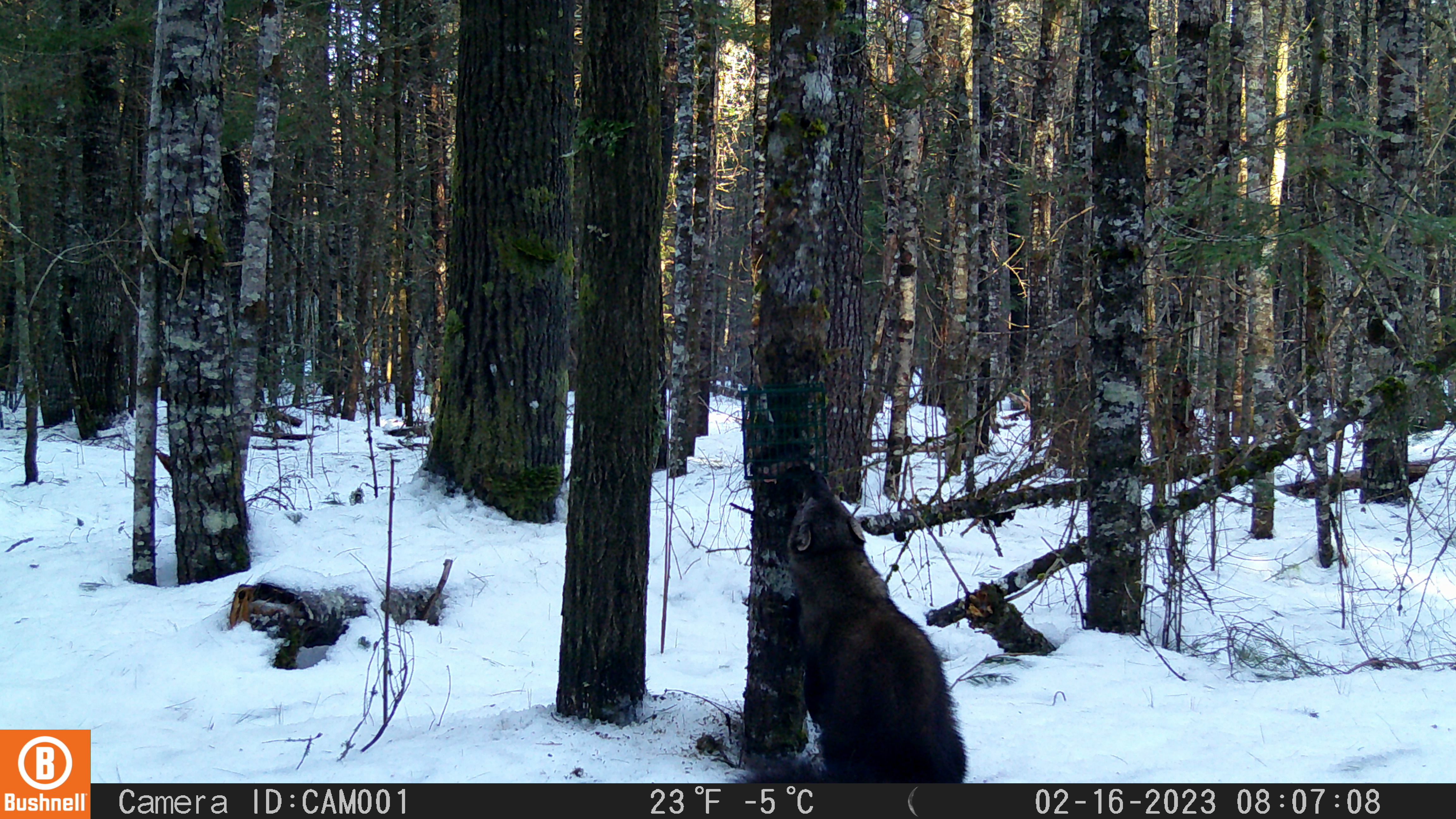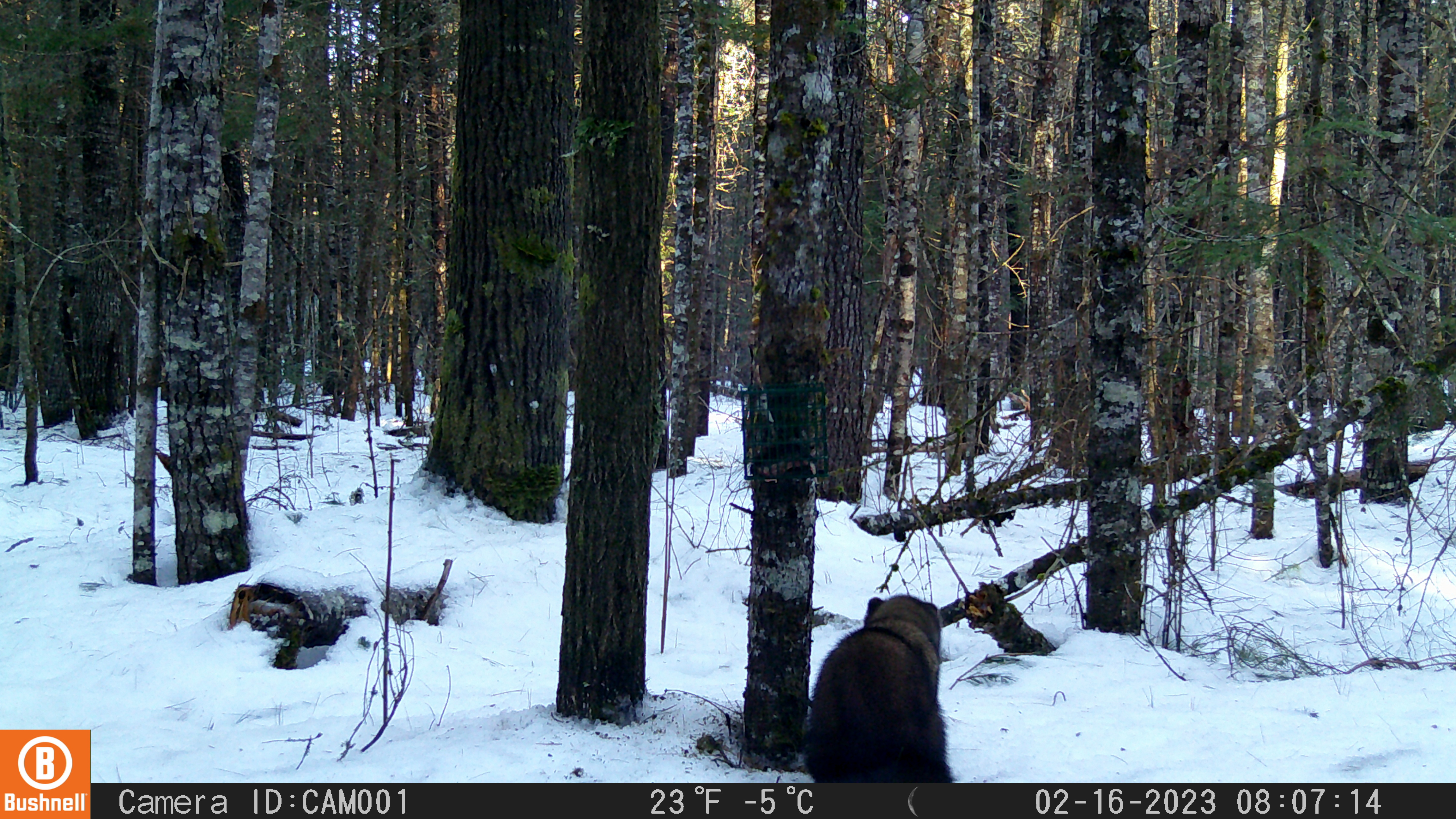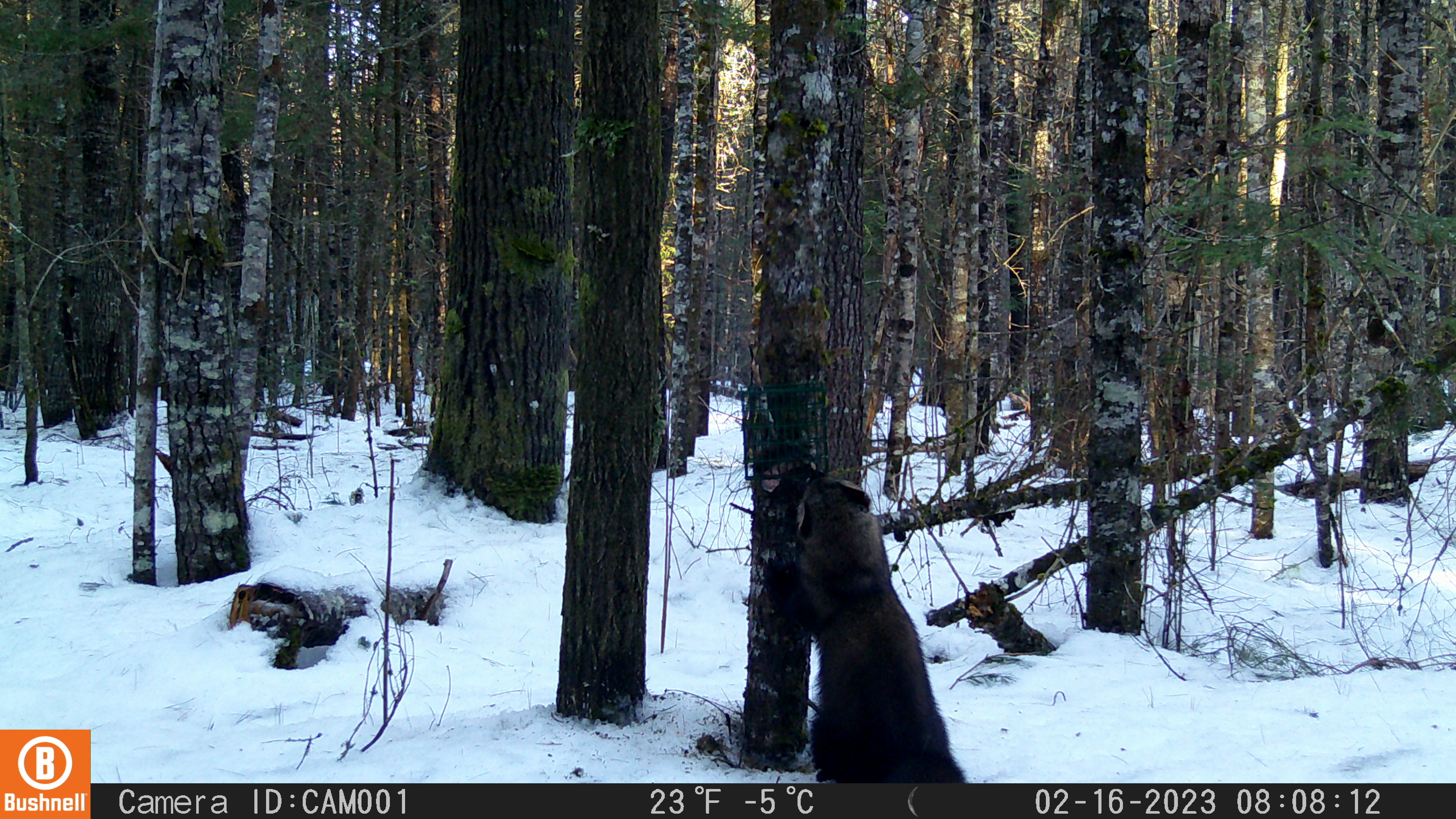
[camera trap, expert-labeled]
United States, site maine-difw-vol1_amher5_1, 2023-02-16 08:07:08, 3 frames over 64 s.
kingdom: Animalia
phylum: Chordata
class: Mammalia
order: Carnivora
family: Mustelidae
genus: Pekania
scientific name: Pekania pennanti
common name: fisher